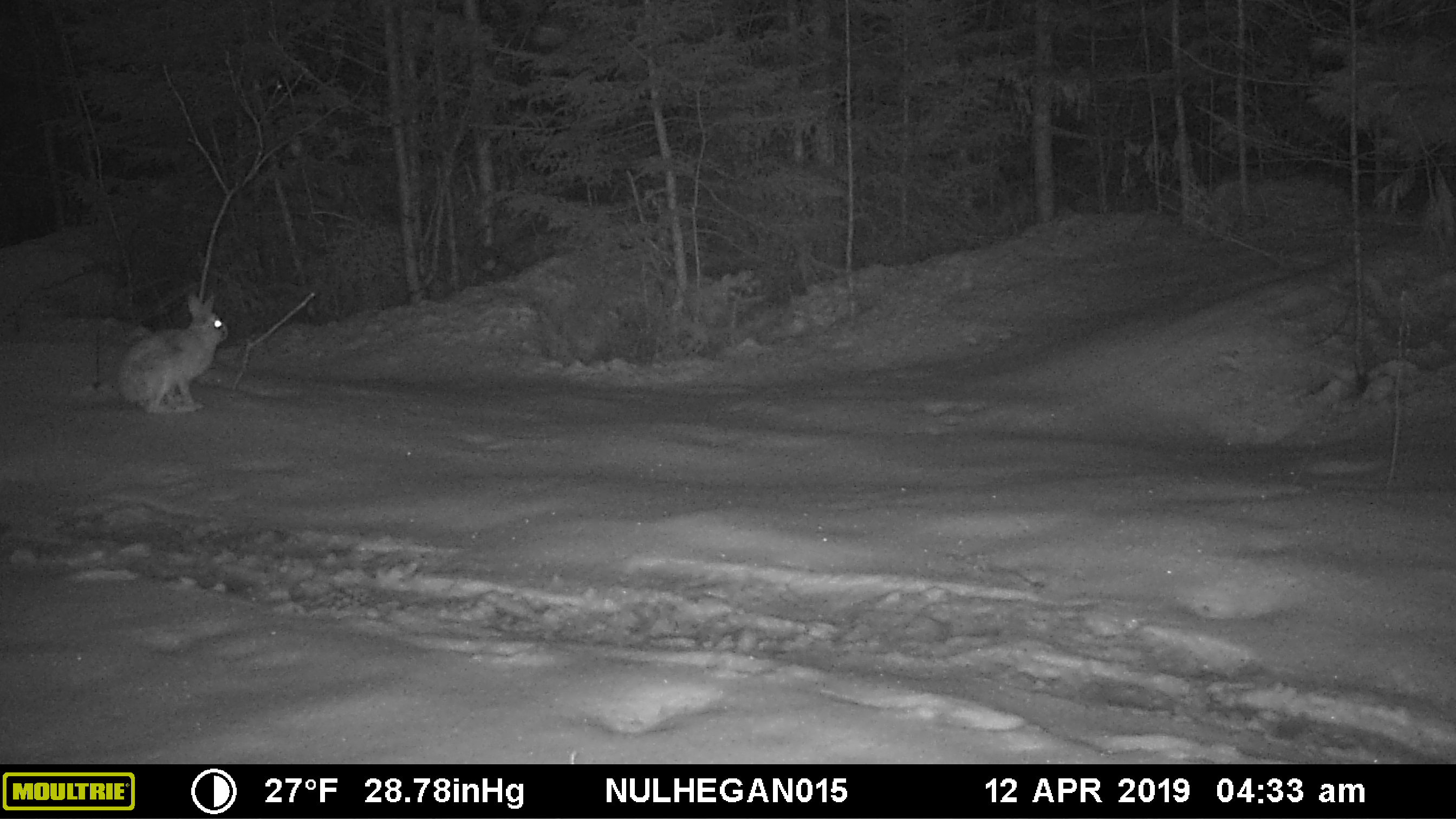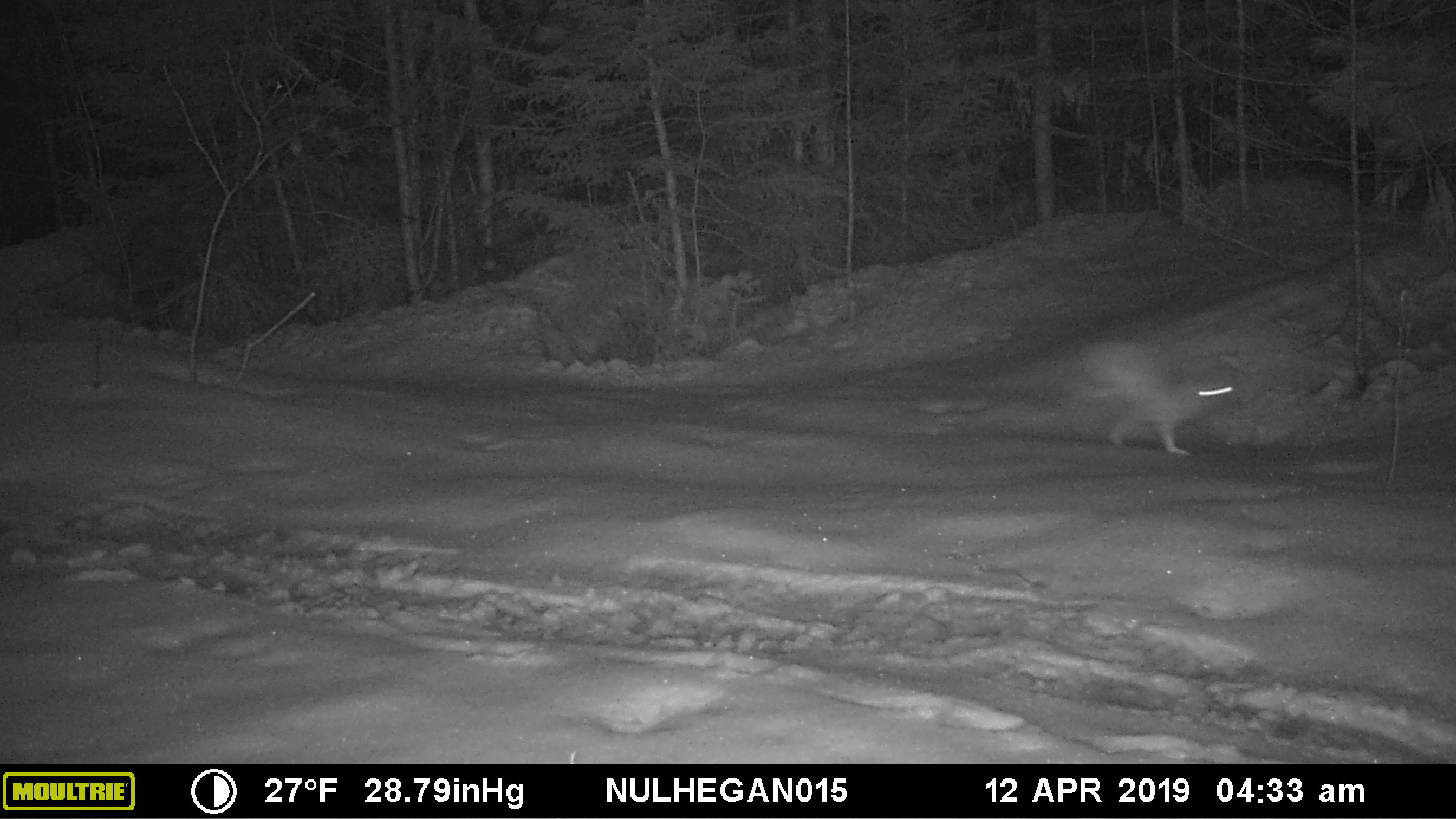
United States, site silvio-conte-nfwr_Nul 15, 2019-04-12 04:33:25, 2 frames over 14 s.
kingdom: Animalia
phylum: Chordata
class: Mammalia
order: Lagomorpha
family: Leporidae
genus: Lepus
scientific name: Lepus americanus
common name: snowshoe hare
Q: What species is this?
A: Snowshoe hare (Lepus americanus).